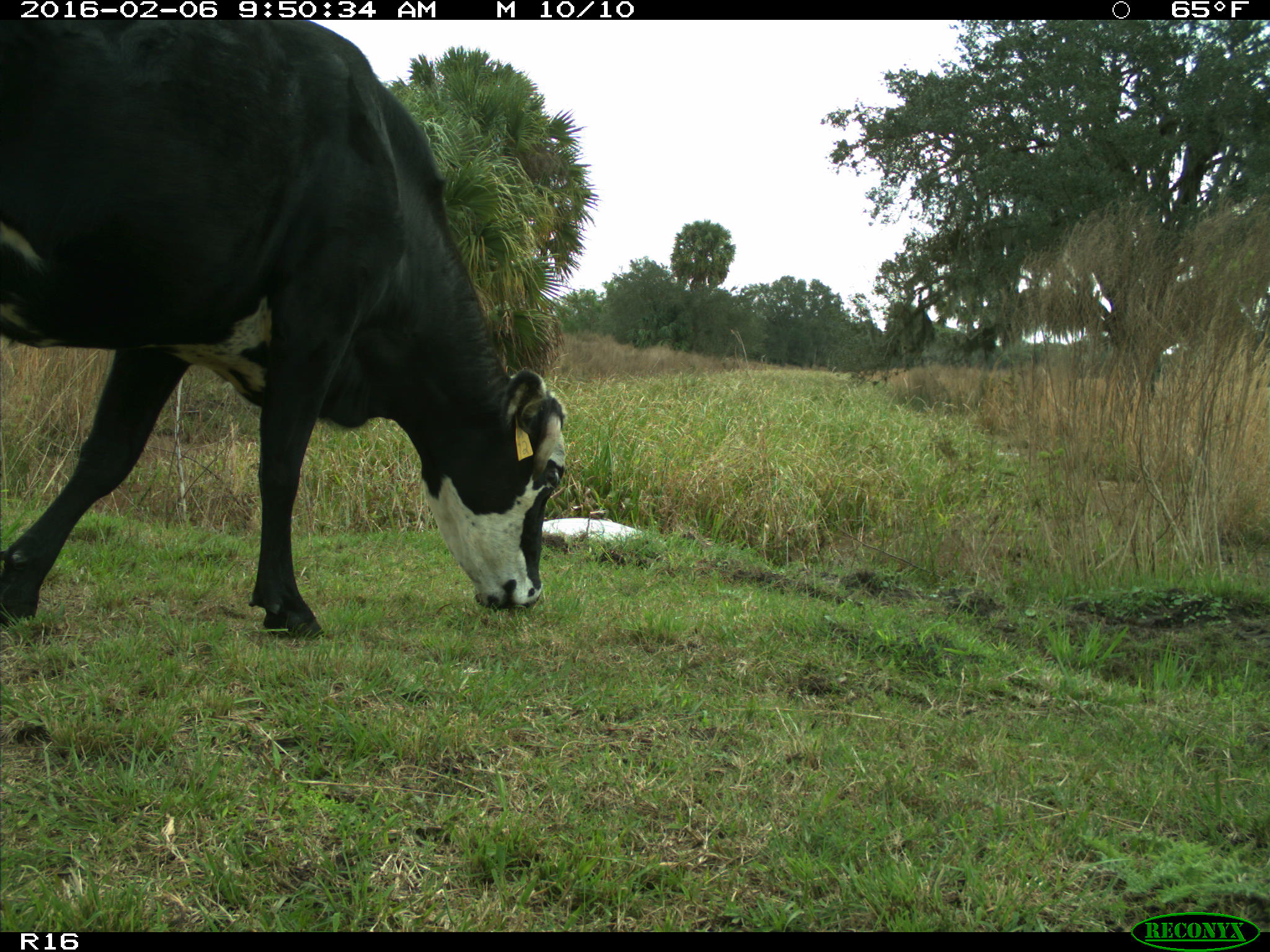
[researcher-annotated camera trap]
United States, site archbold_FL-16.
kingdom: Animalia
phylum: Chordata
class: Mammalia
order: Artiodactyla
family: Bovidae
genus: Bos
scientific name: Bos taurus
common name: domestic cow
Bos taurus (domestic cow).